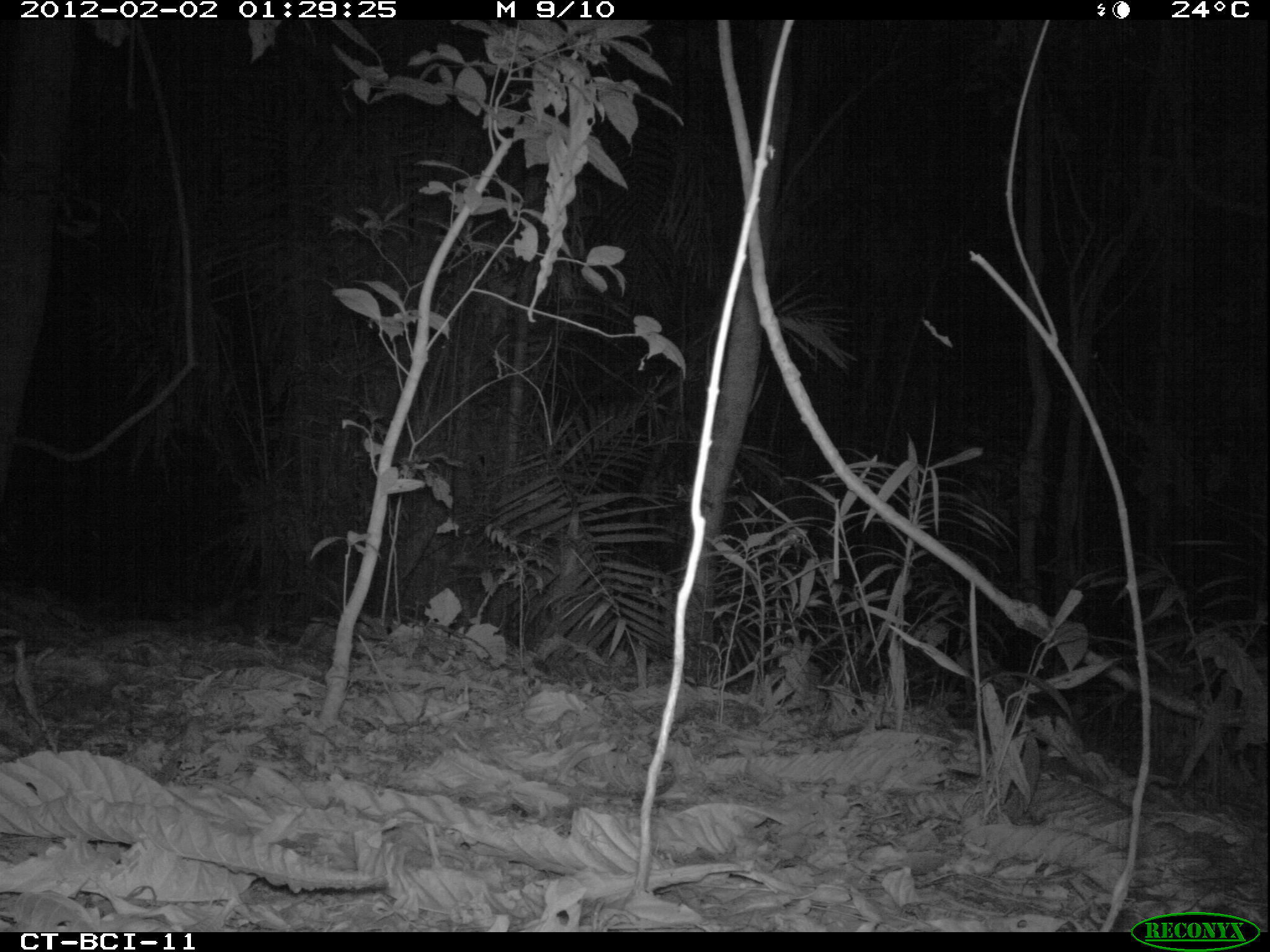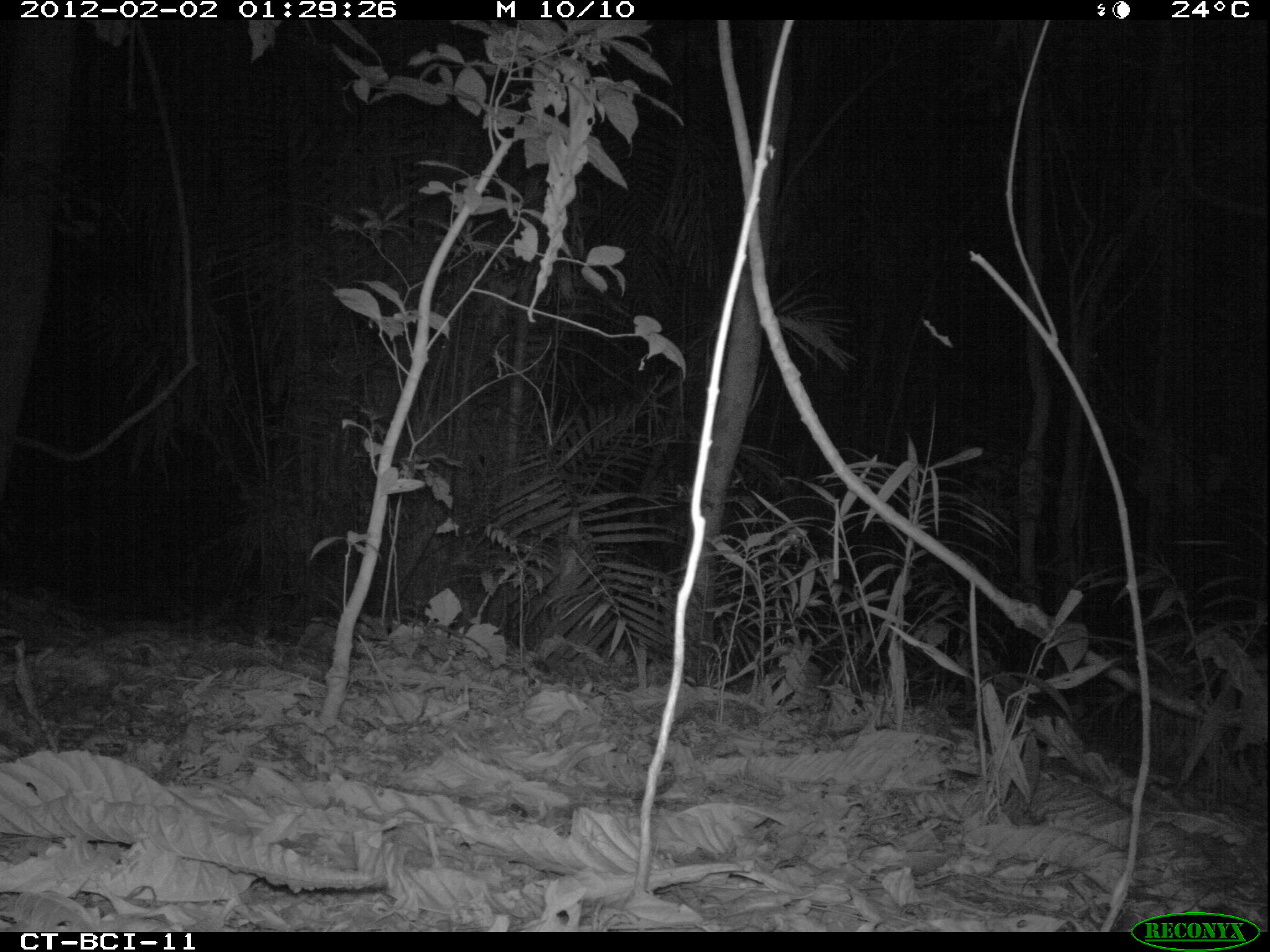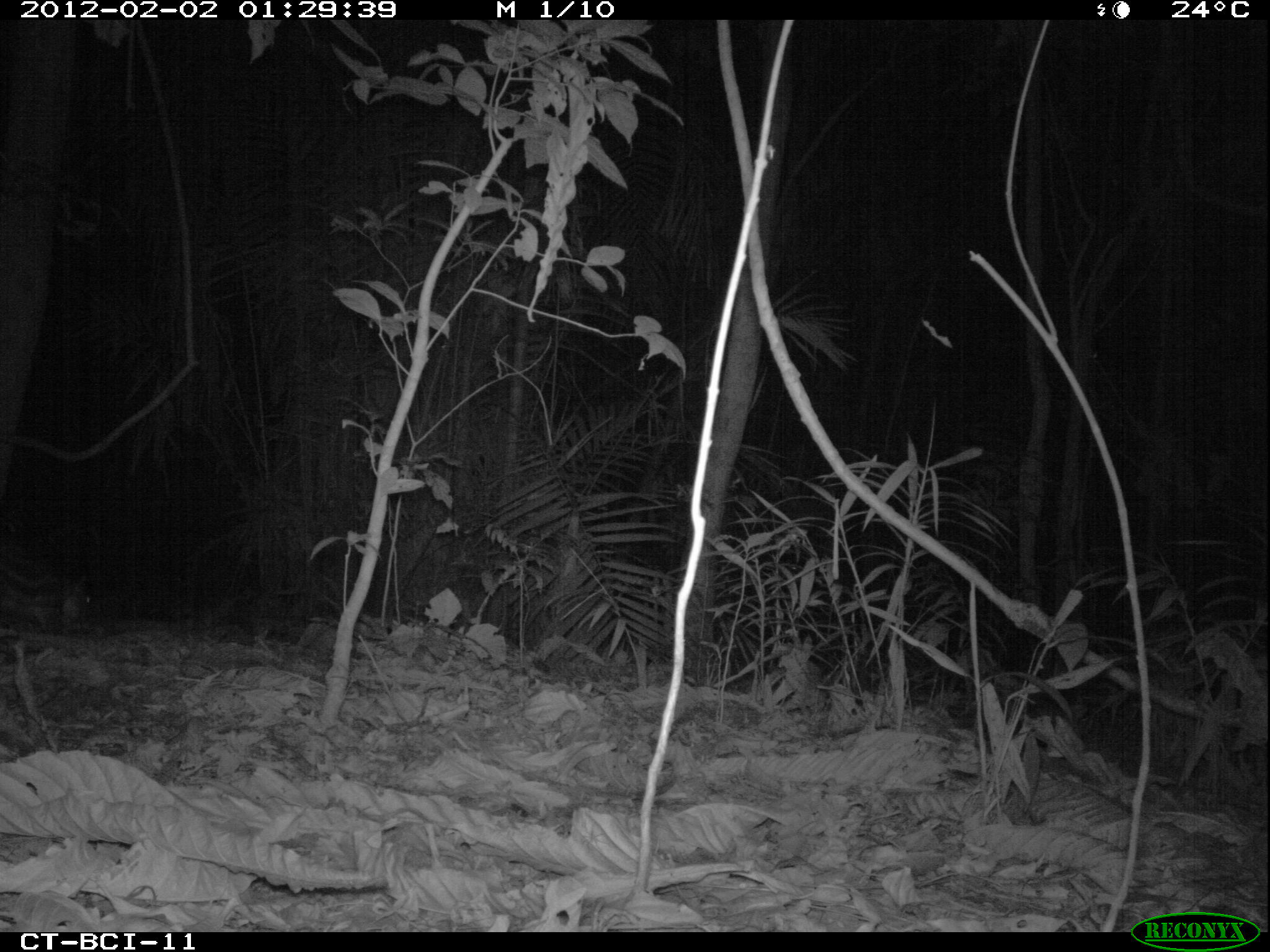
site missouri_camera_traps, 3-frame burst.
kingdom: Animalia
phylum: Chordata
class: Mammalia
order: Rodentia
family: Cuniculidae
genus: Cuniculus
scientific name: Cuniculus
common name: paca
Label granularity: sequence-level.